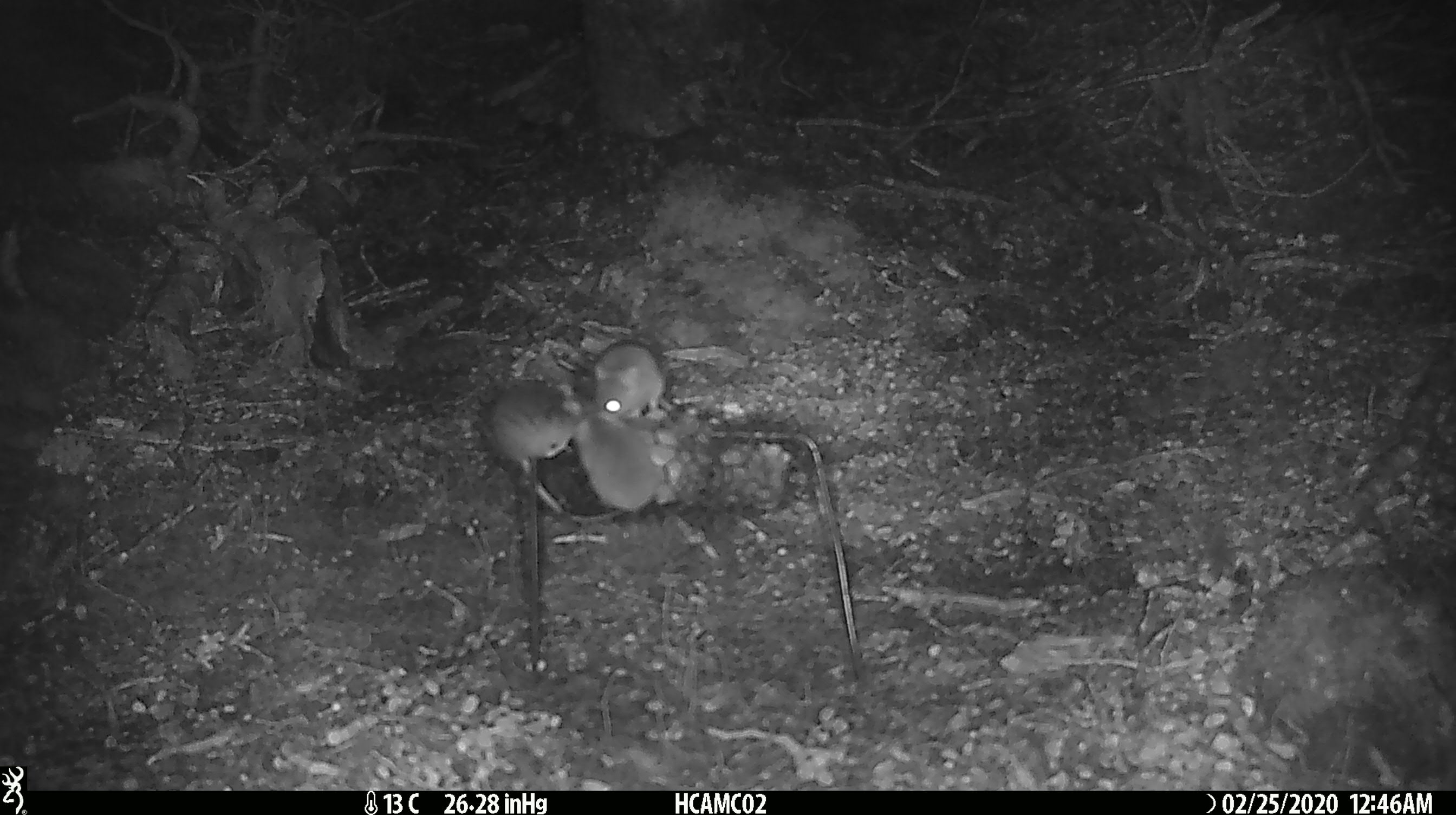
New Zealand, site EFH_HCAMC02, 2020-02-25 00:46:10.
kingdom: Animalia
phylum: Chordata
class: Mammalia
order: Rodentia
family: Muridae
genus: Mus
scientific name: Mus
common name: mouse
Mouse (Mus).